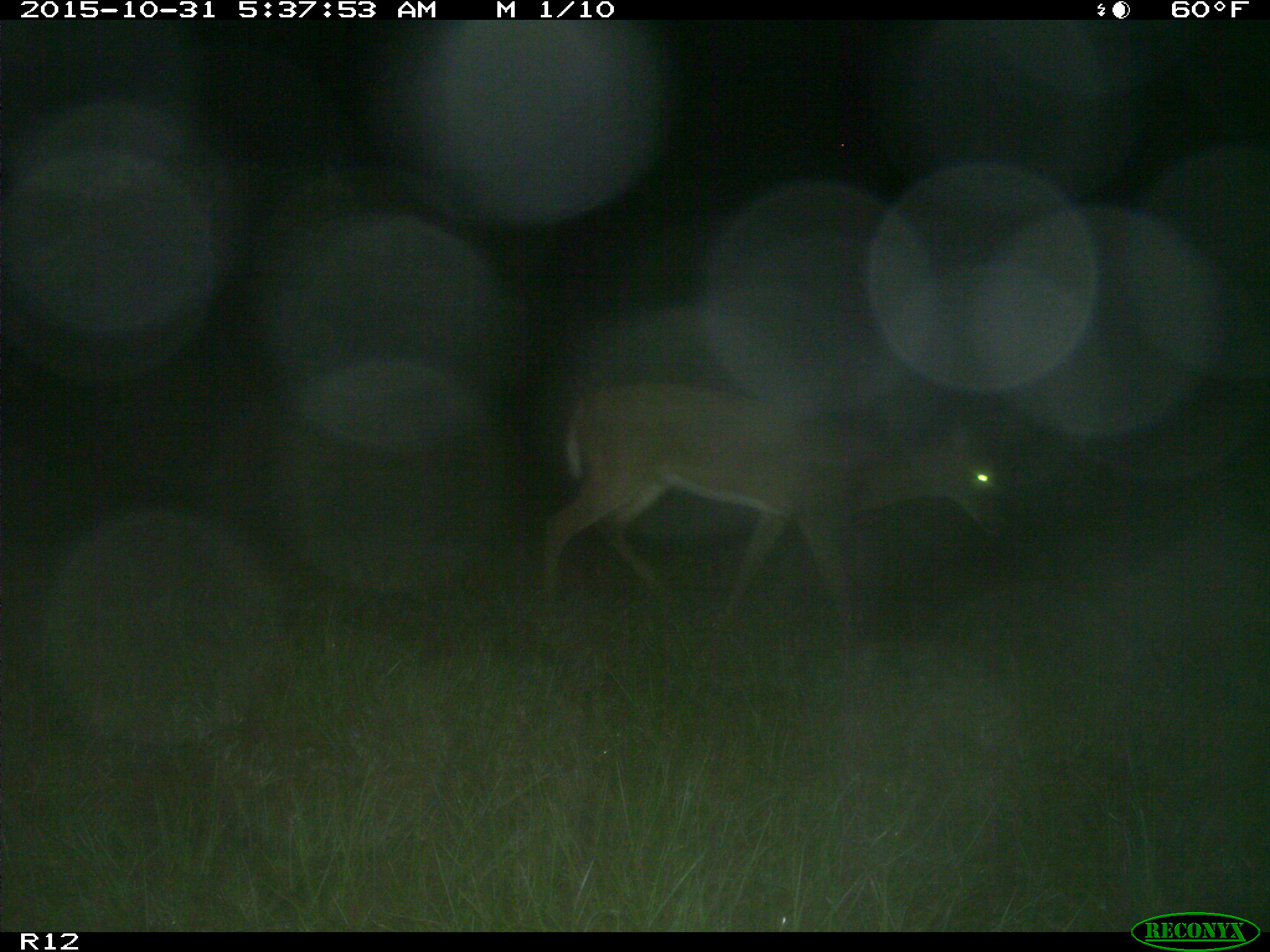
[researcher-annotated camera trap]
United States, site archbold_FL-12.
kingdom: Animalia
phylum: Chordata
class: Mammalia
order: Artiodactyla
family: Cervidae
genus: Odocoileus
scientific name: Odocoileus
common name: deer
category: unidentified deer